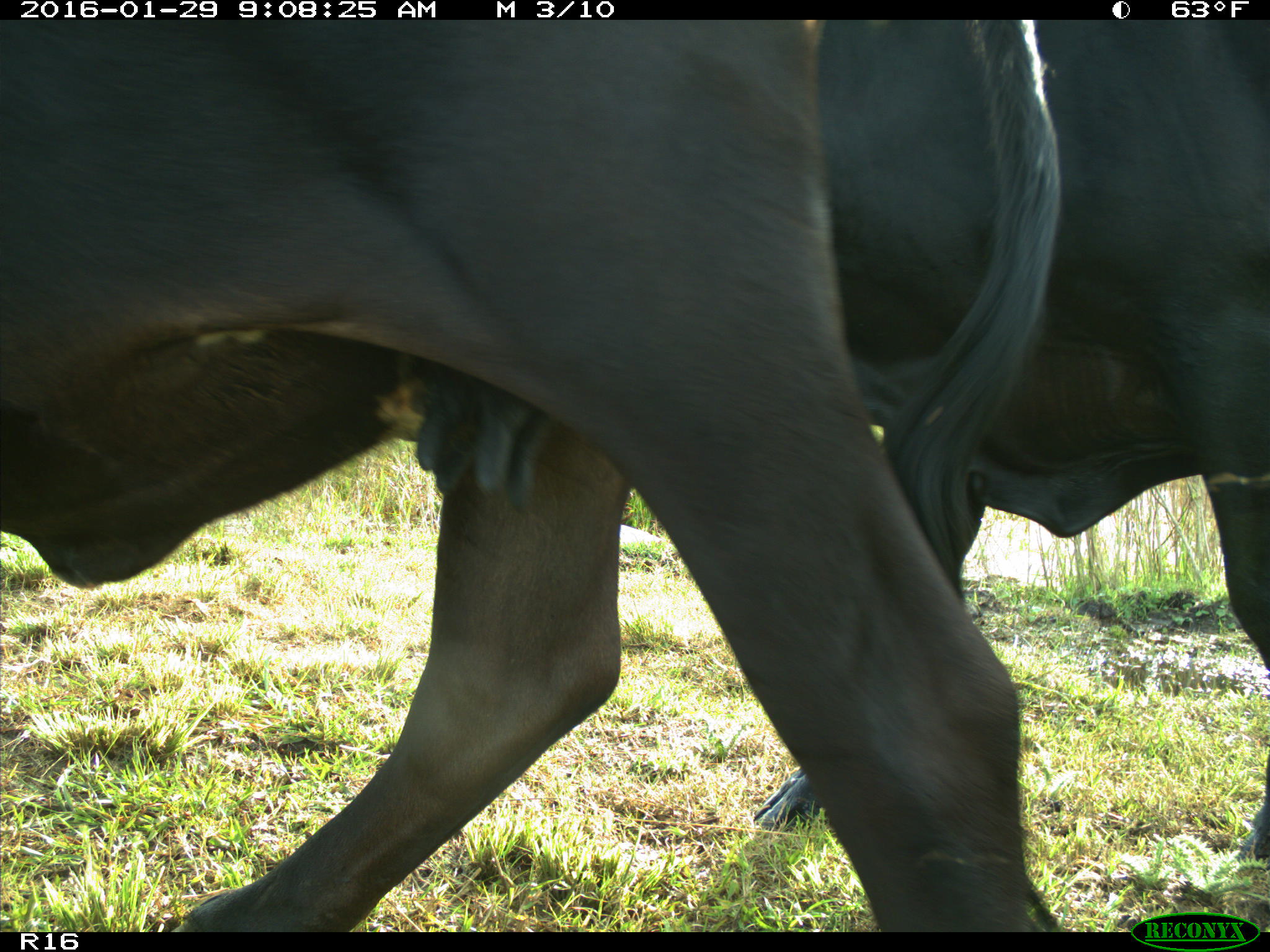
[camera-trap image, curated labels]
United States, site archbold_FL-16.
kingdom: Animalia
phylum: Chordata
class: Mammalia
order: Artiodactyla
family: Bovidae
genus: Bos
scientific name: Bos taurus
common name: domestic cow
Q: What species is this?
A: Bos taurus (domestic cow).